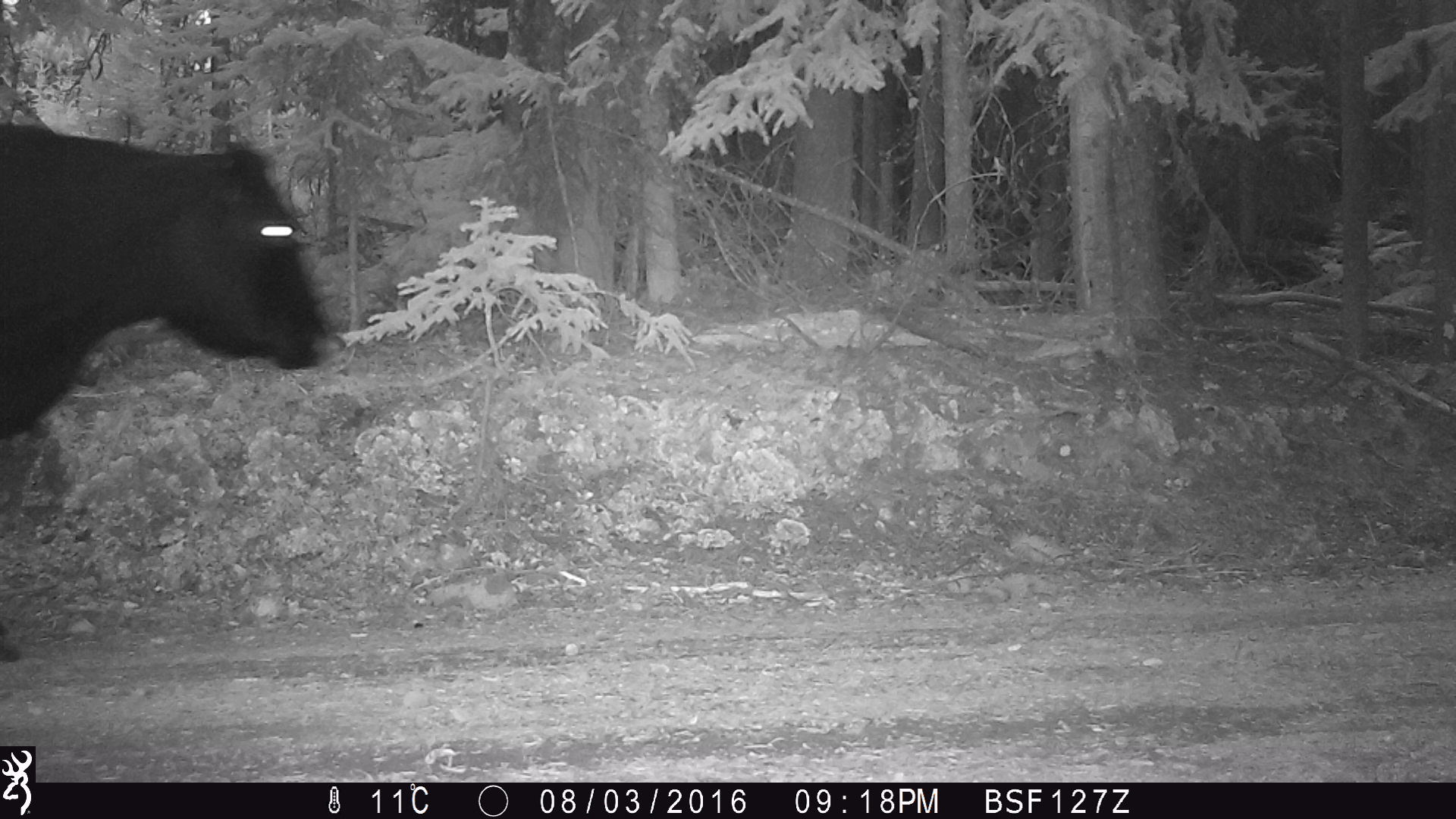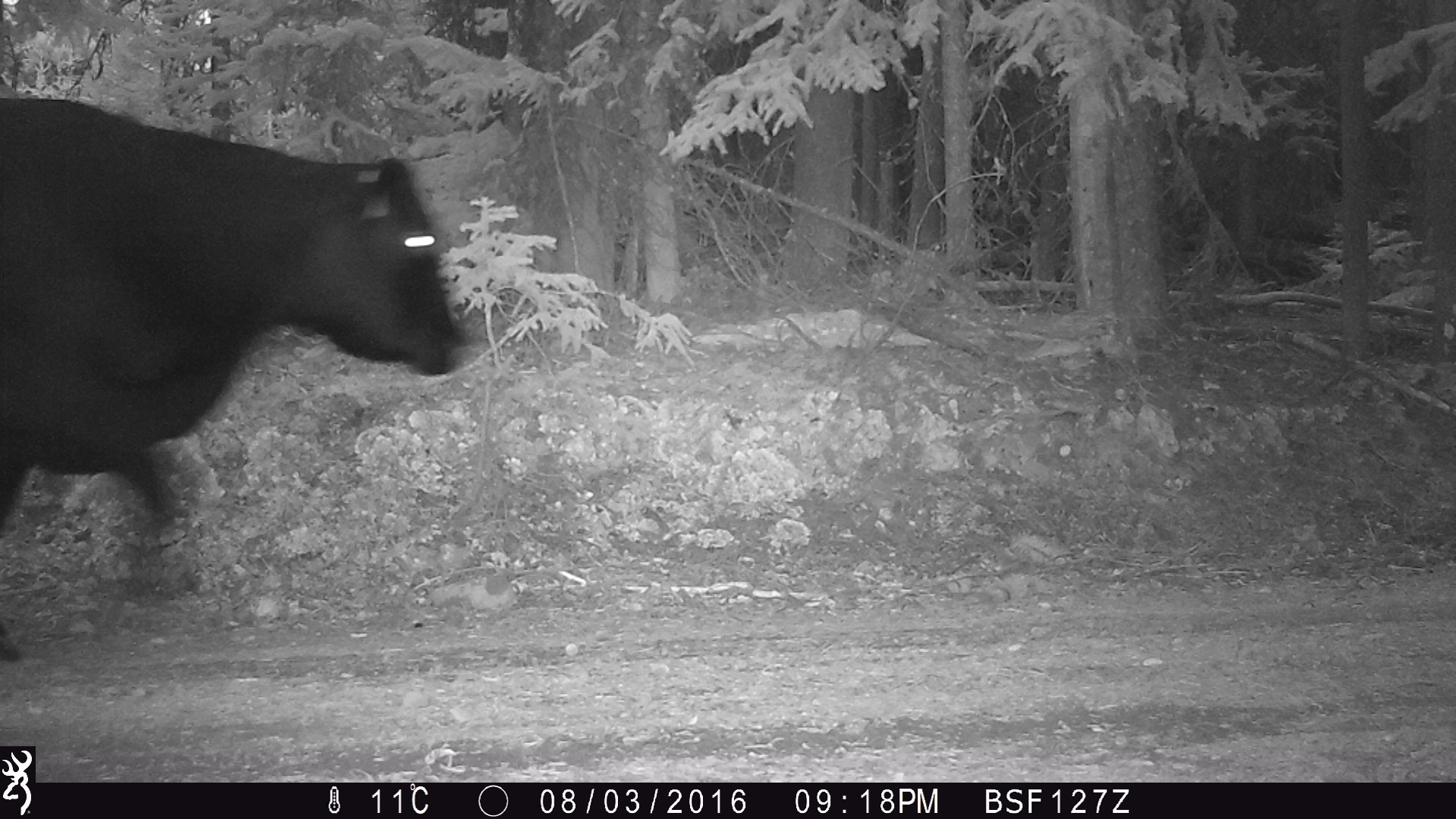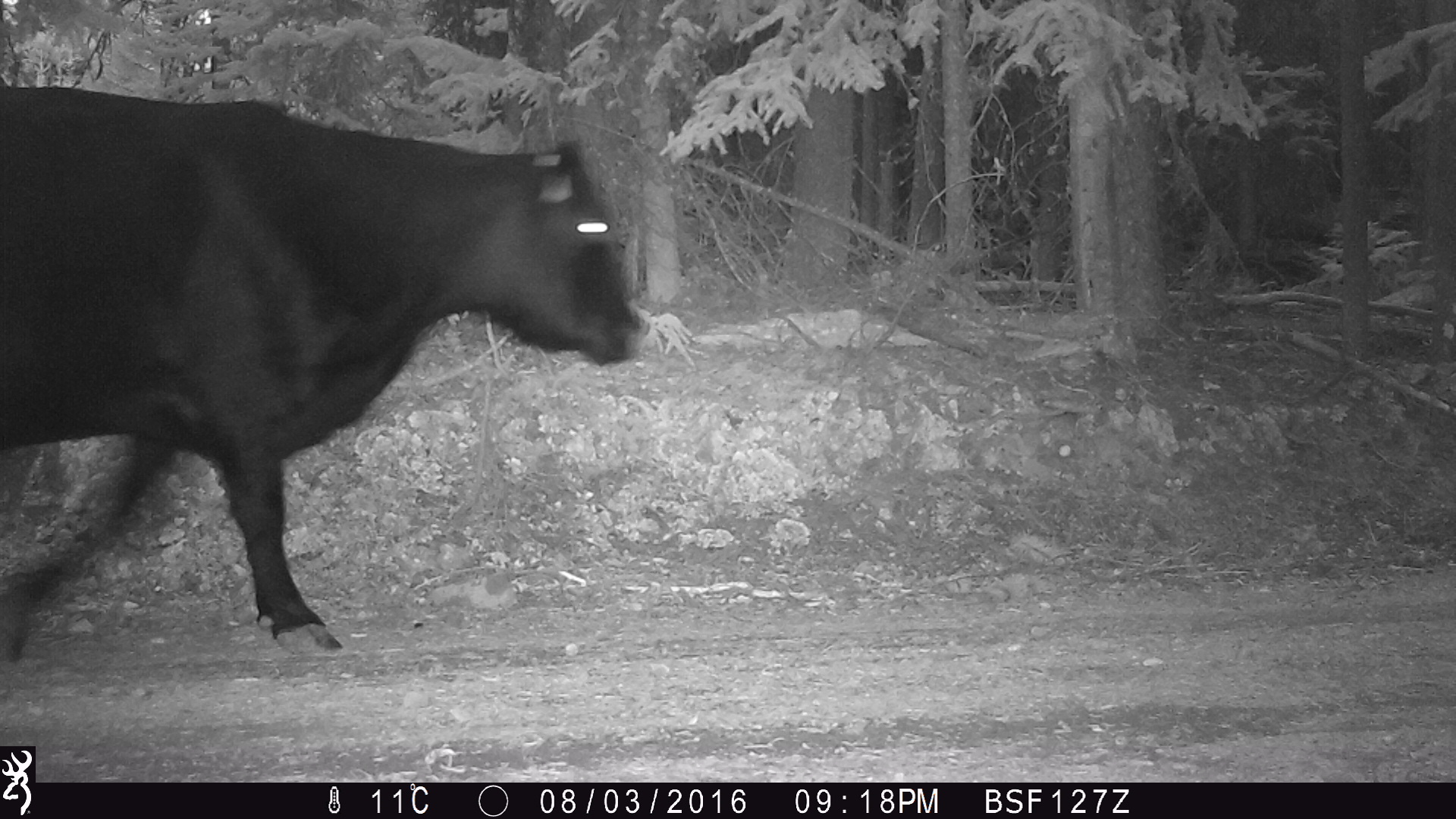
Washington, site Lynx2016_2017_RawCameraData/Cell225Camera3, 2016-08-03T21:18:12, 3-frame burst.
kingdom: Animalia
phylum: Chordata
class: Mammalia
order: Artiodactyla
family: Bovidae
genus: Bos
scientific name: Bos taurus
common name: domestic cattle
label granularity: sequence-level